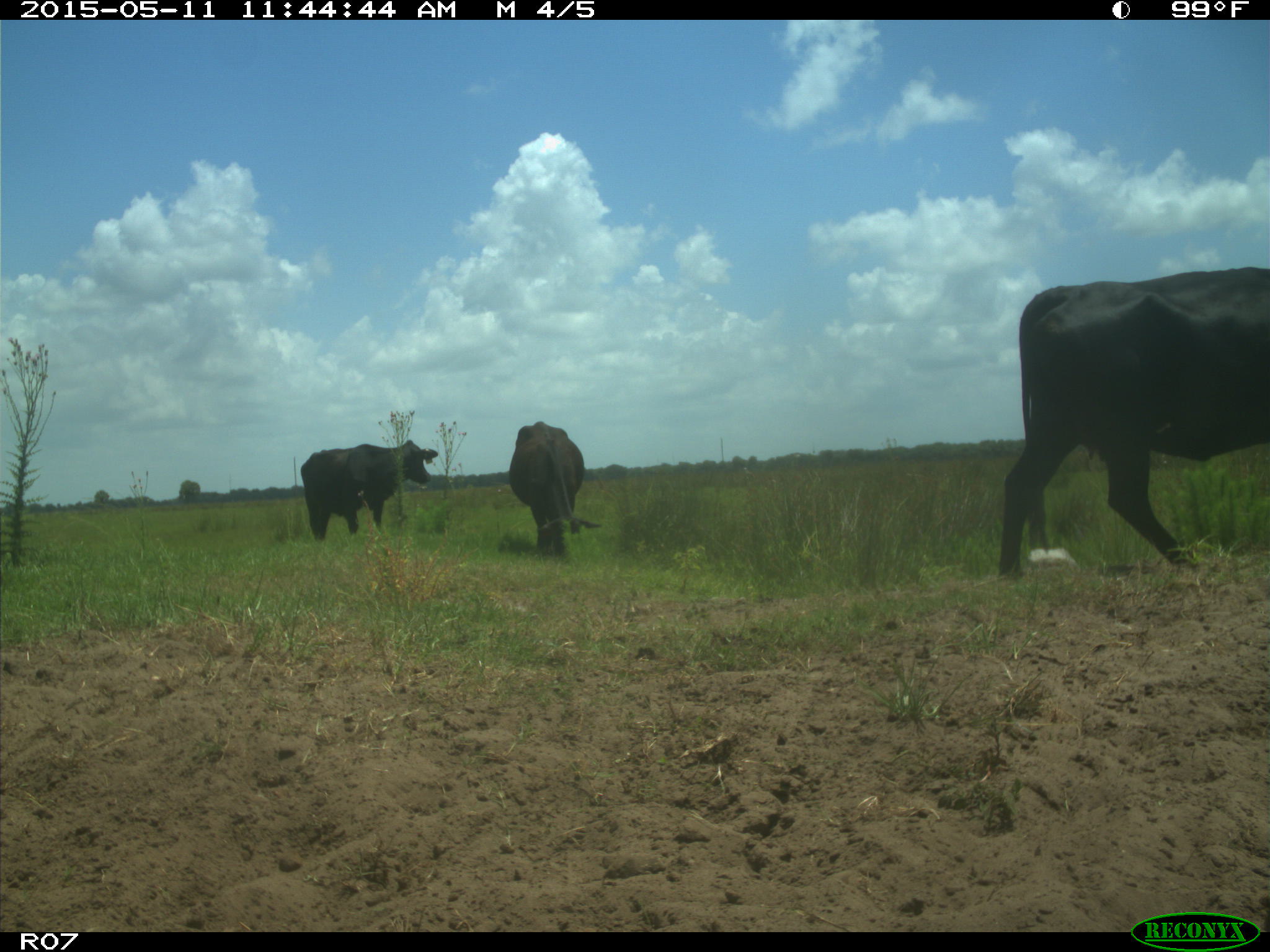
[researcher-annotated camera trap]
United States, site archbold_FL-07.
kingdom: Animalia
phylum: Chordata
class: Mammalia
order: Artiodactyla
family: Bovidae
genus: Bos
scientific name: Bos taurus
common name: domestic cow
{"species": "Bos taurus (domestic cow)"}